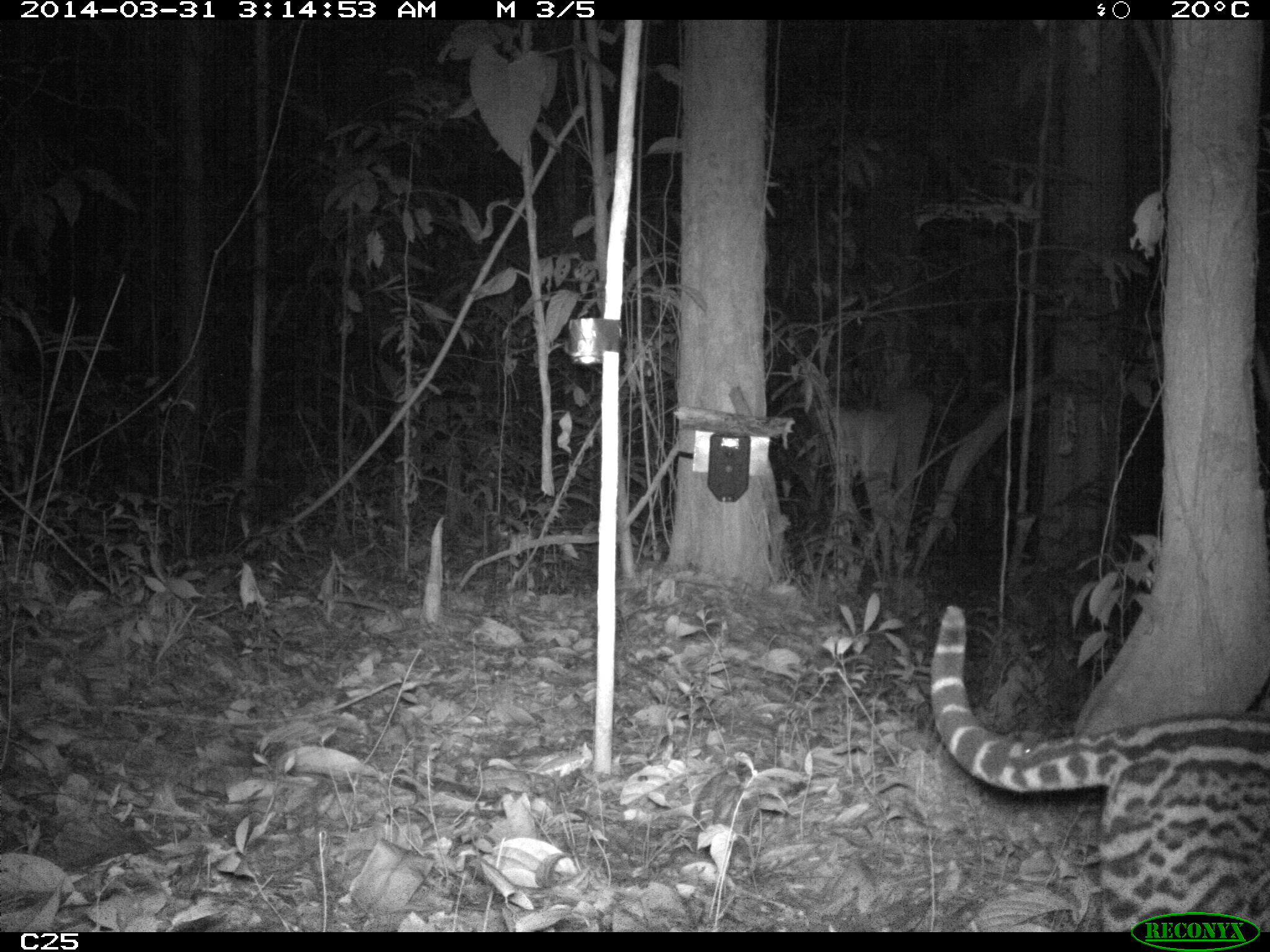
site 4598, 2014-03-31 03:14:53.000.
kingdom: Animalia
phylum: Chordata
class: Mammalia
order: Carnivora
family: Felidae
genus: Leopardus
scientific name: Leopardus pardalis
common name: ocelot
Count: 1.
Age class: adult.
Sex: female.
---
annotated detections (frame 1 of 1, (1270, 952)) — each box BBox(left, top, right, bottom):
leopardus pardalis: BBox(929, 605, 1270, 932)